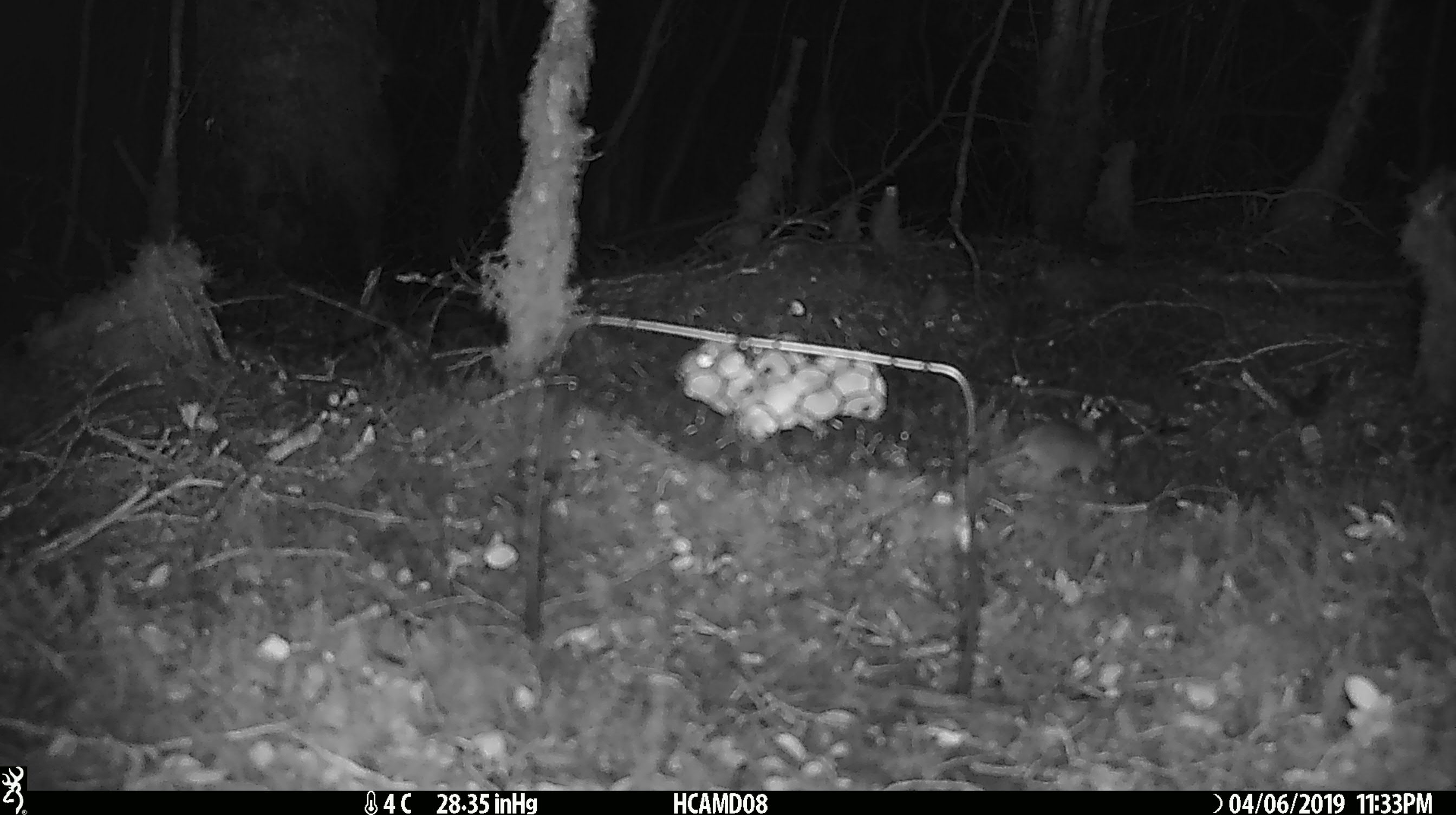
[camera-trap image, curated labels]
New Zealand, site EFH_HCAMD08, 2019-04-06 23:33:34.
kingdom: Animalia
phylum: Chordata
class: Mammalia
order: Rodentia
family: Muridae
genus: Mus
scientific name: Mus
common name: mouse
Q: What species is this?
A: Mouse (Mus).